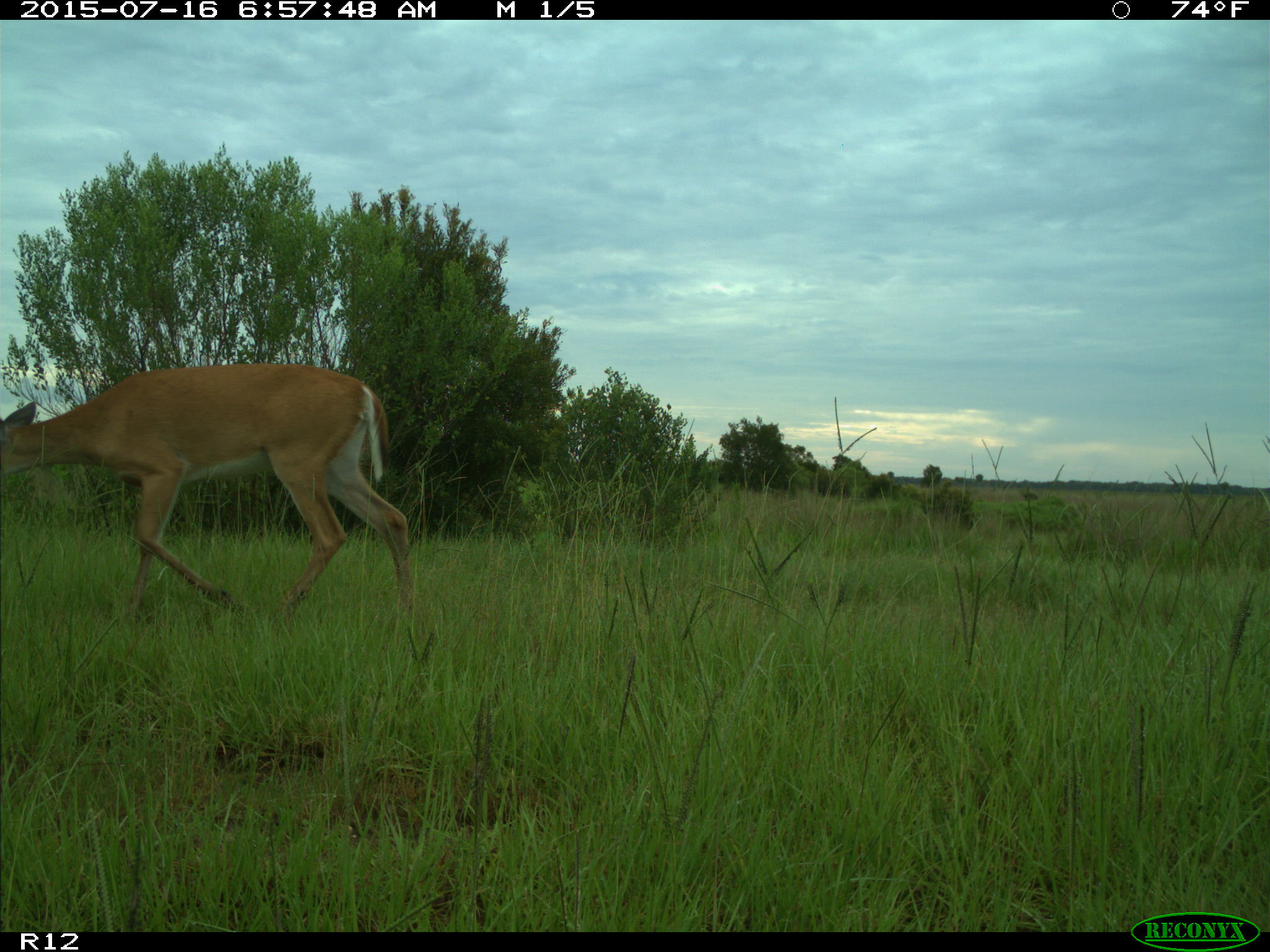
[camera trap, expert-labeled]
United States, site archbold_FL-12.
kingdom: Animalia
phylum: Chordata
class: Mammalia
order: Artiodactyla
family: Cervidae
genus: Odocoileus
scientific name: Odocoileus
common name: deer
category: unidentified deer